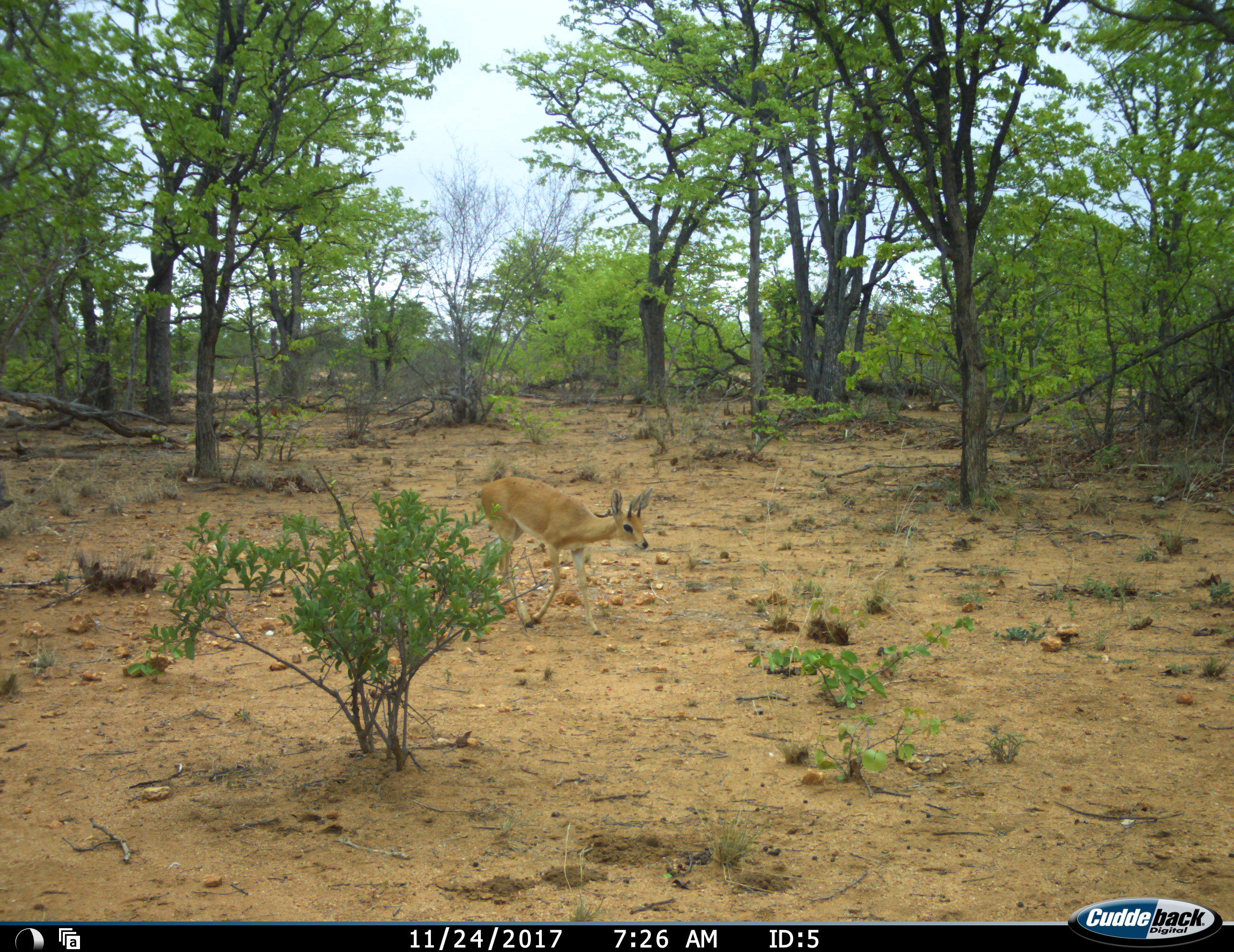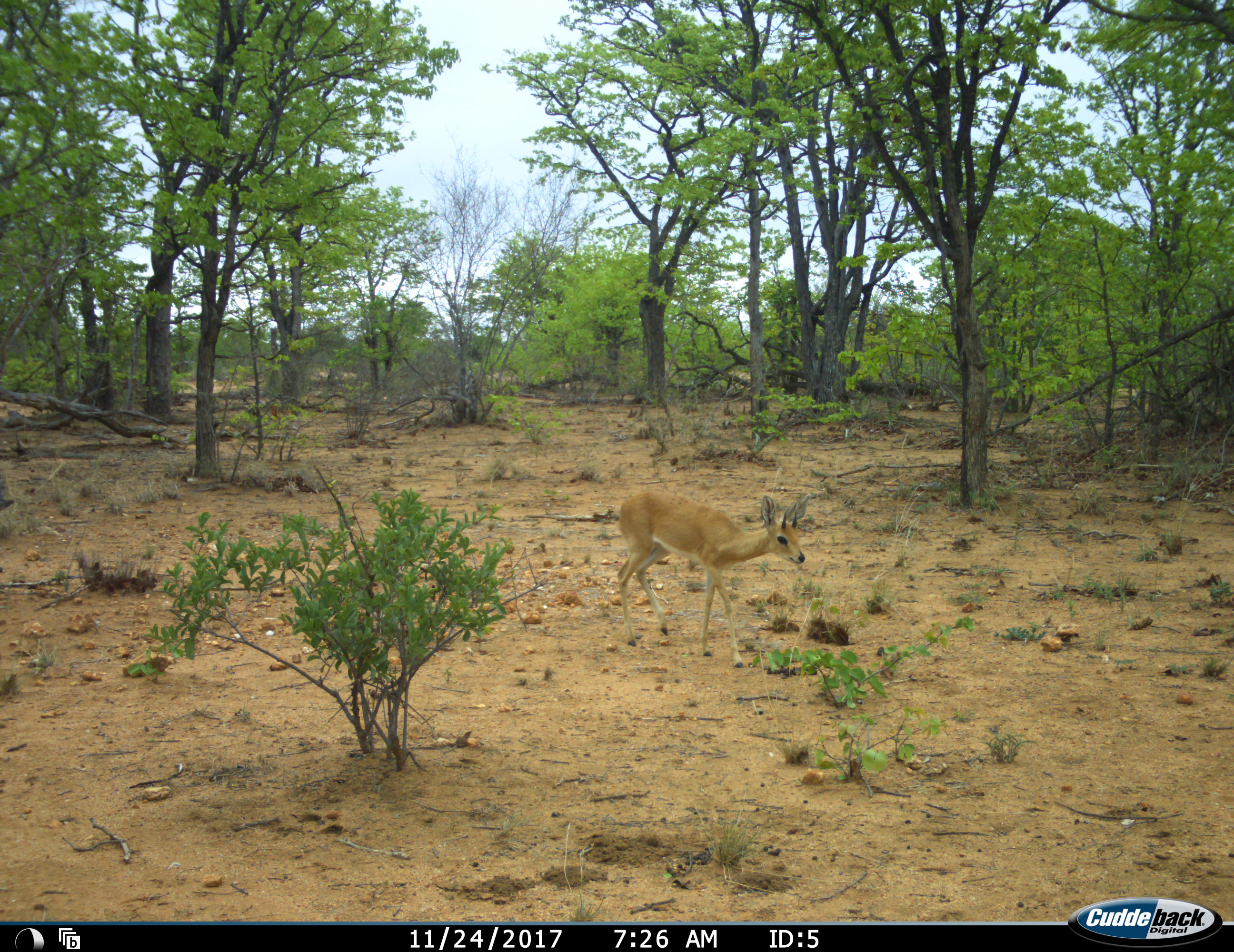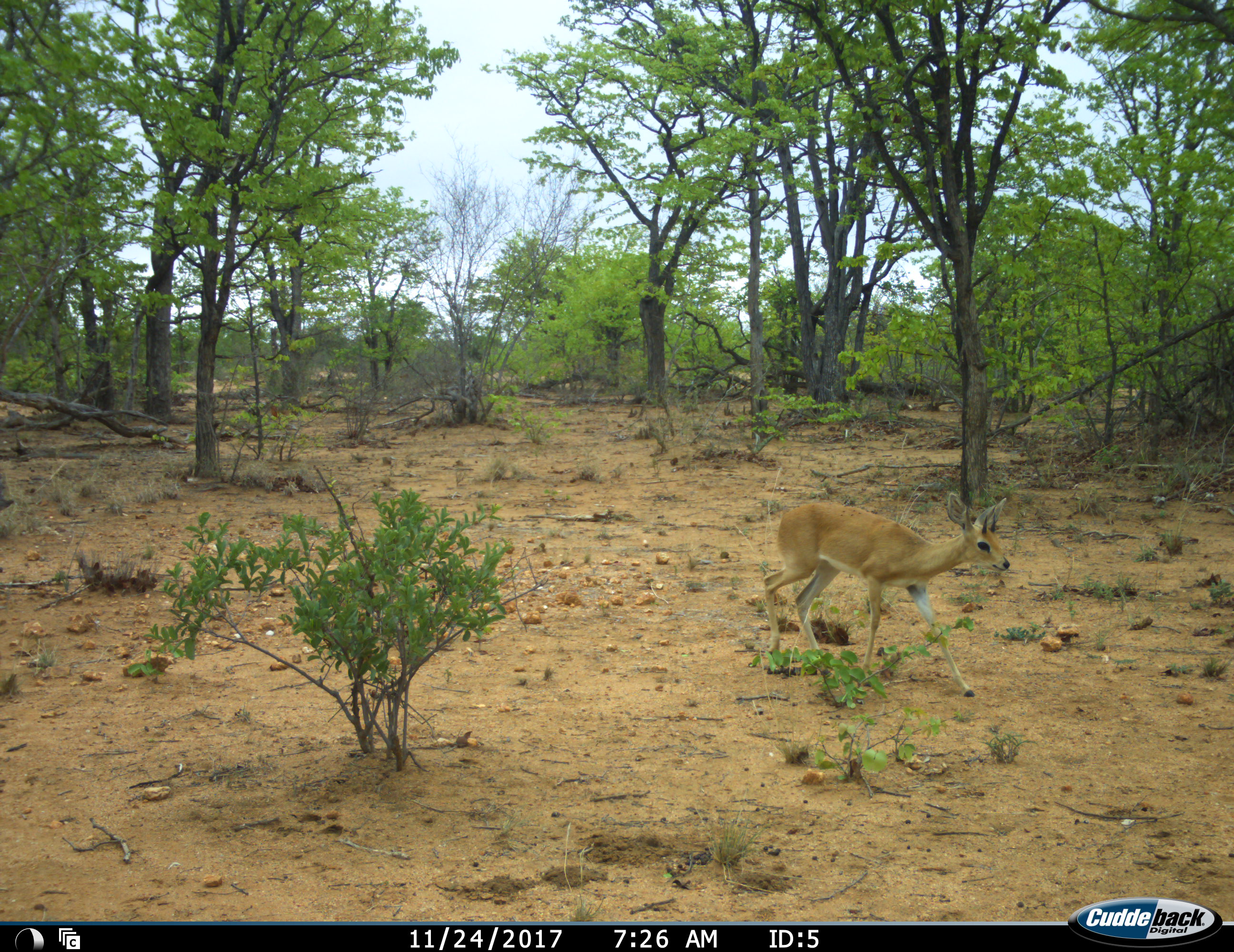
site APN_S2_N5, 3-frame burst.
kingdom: Animalia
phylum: Chordata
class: Mammalia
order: Artiodactyla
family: Bovidae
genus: Raphicerus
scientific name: Raphicerus campestris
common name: steenbok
Steenbok (Raphicerus campestris), count 1. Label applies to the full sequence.